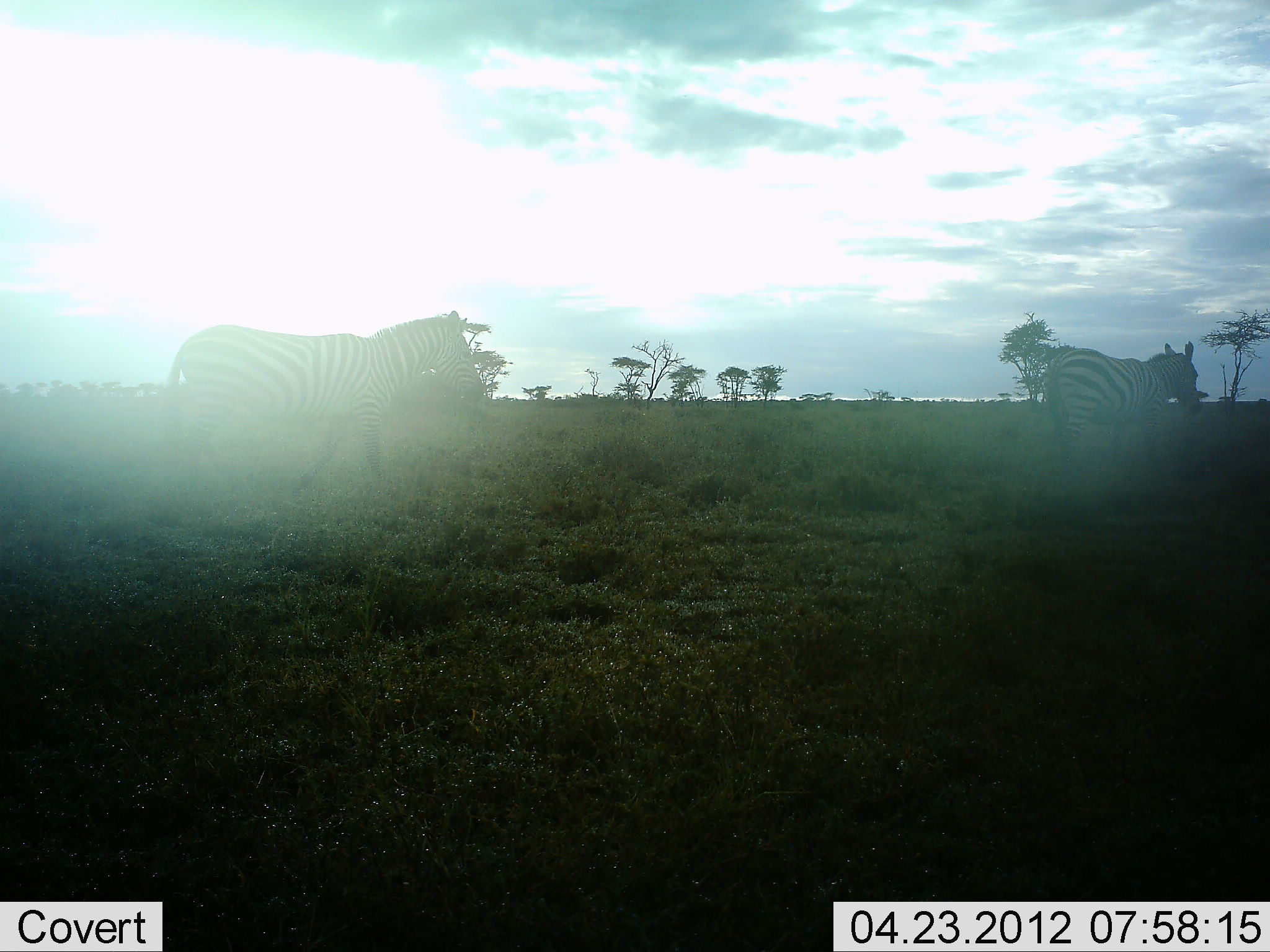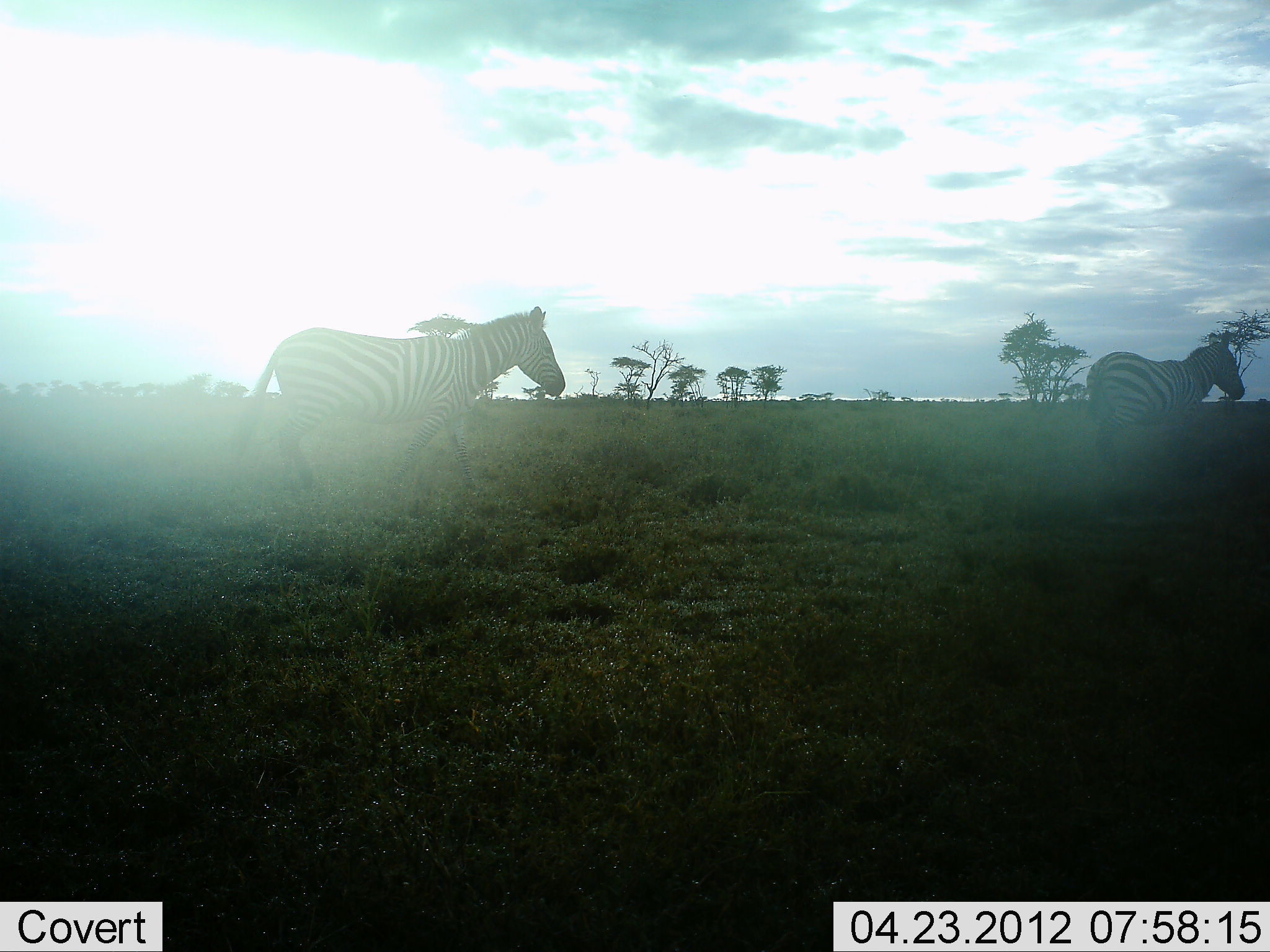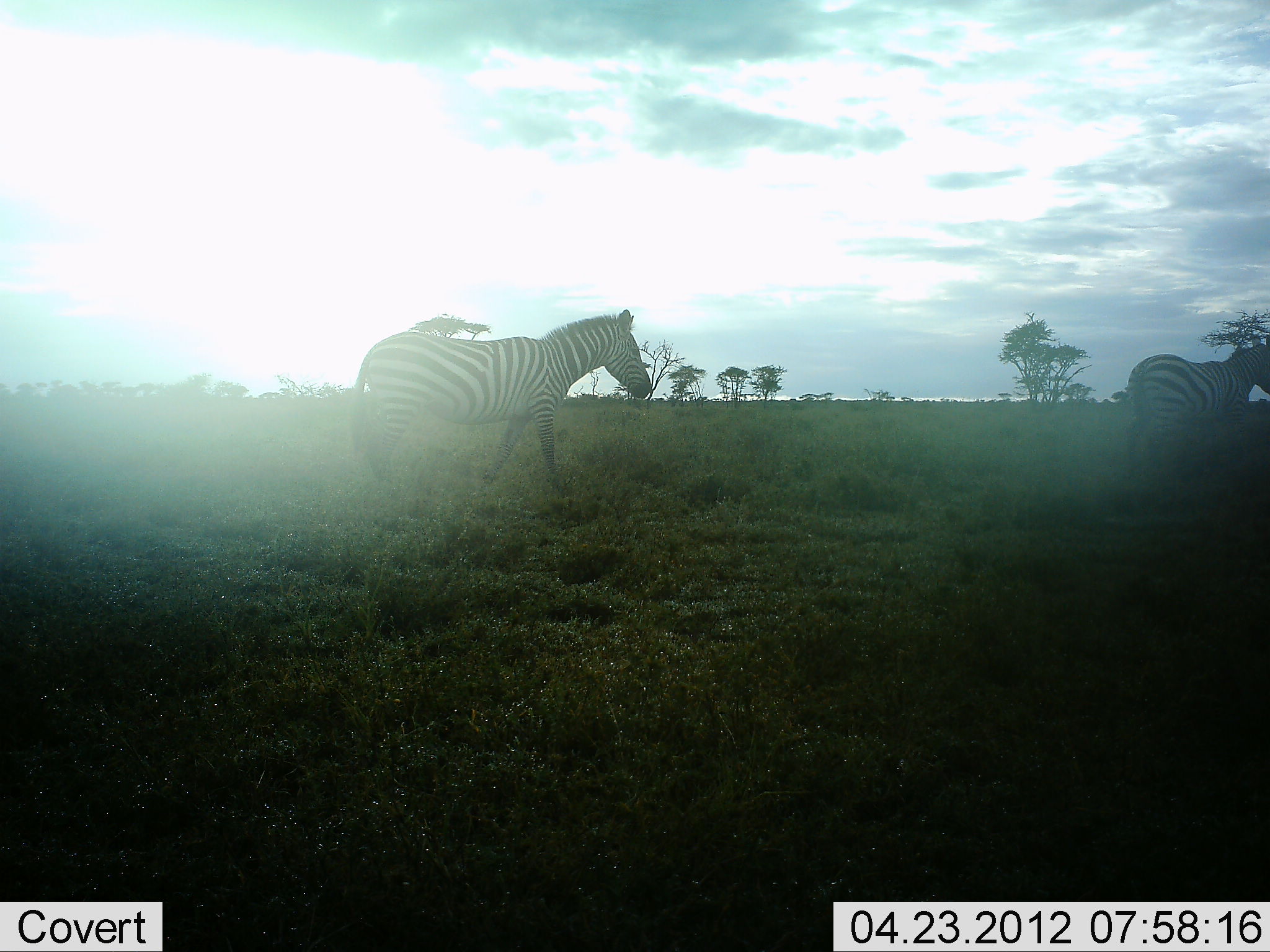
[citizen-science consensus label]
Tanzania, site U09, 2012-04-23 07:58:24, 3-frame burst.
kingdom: Animalia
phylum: Chordata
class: Mammalia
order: Perissodactyla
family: Equidae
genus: Equus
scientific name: Equus quagga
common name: plains zebra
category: zebra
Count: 2.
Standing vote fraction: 0%.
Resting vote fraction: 0%.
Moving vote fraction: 100%.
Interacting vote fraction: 0%.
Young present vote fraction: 0%.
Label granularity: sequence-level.